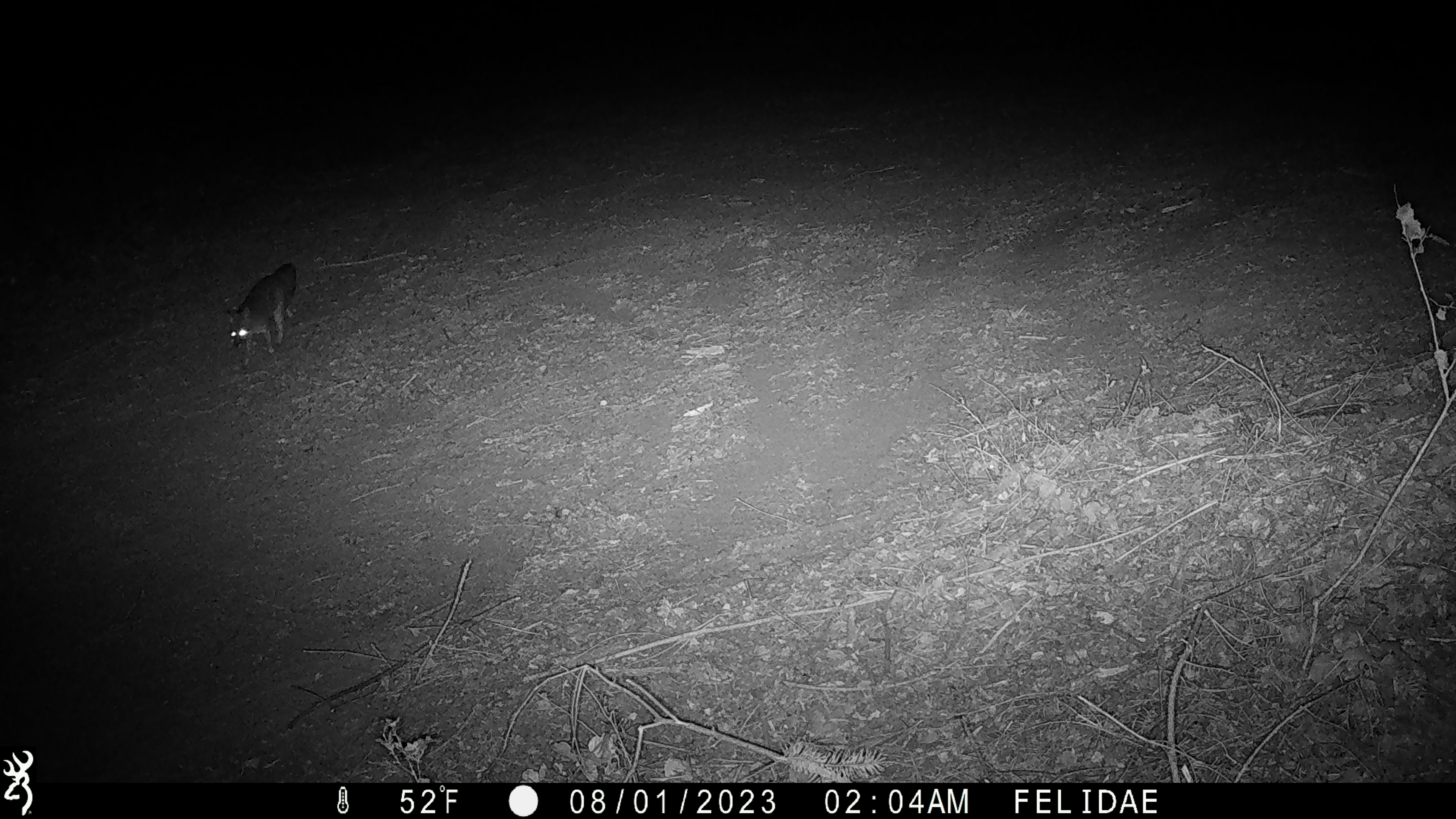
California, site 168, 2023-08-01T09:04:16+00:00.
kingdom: Animalia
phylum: Chordata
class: Mammalia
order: Carnivora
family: Canidae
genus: Urocyon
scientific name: Urocyon cinereoargenteus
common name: gray fox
Gray fox (Urocyon cinereoargenteus).